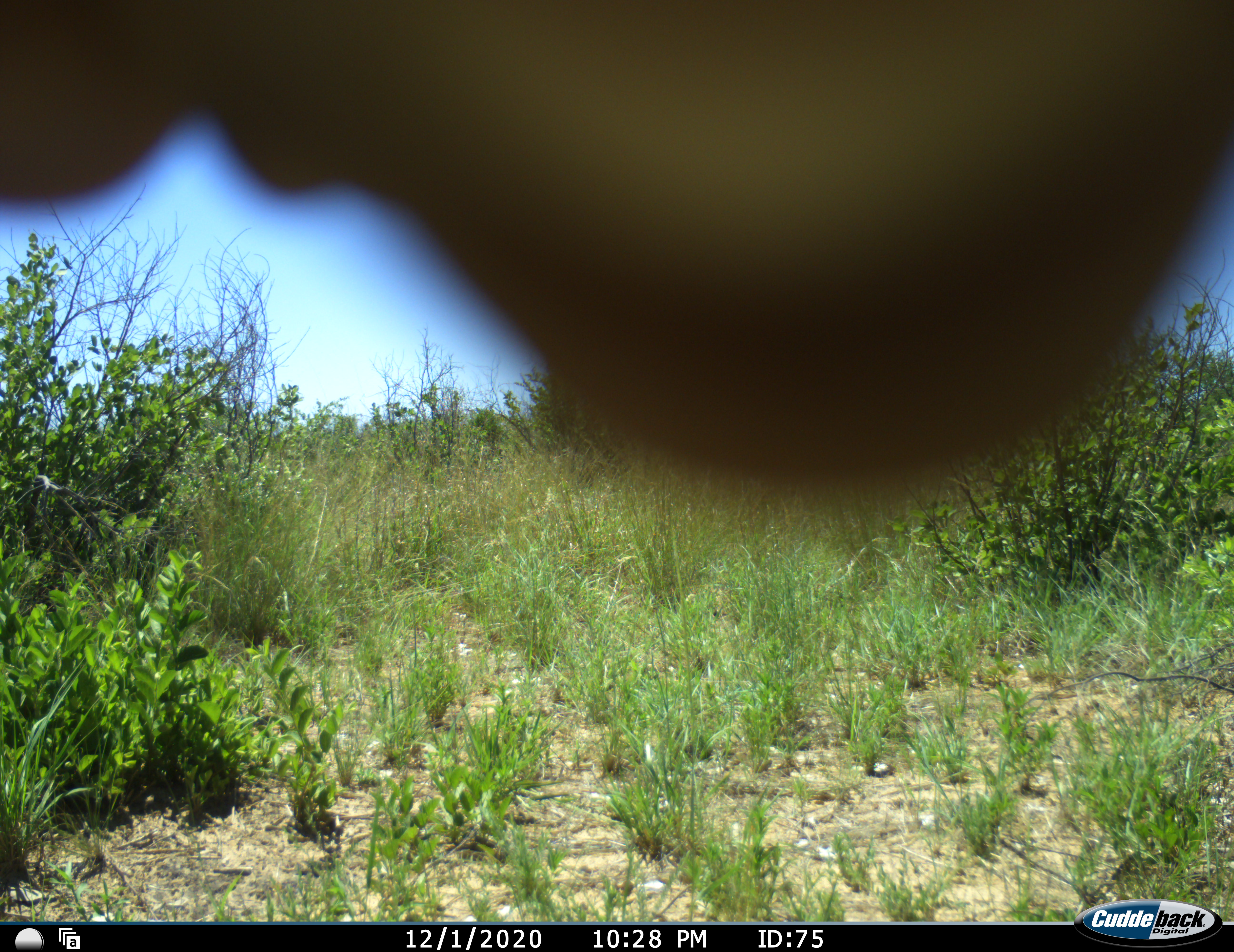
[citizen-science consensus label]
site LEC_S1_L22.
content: unidentified animal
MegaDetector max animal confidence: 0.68